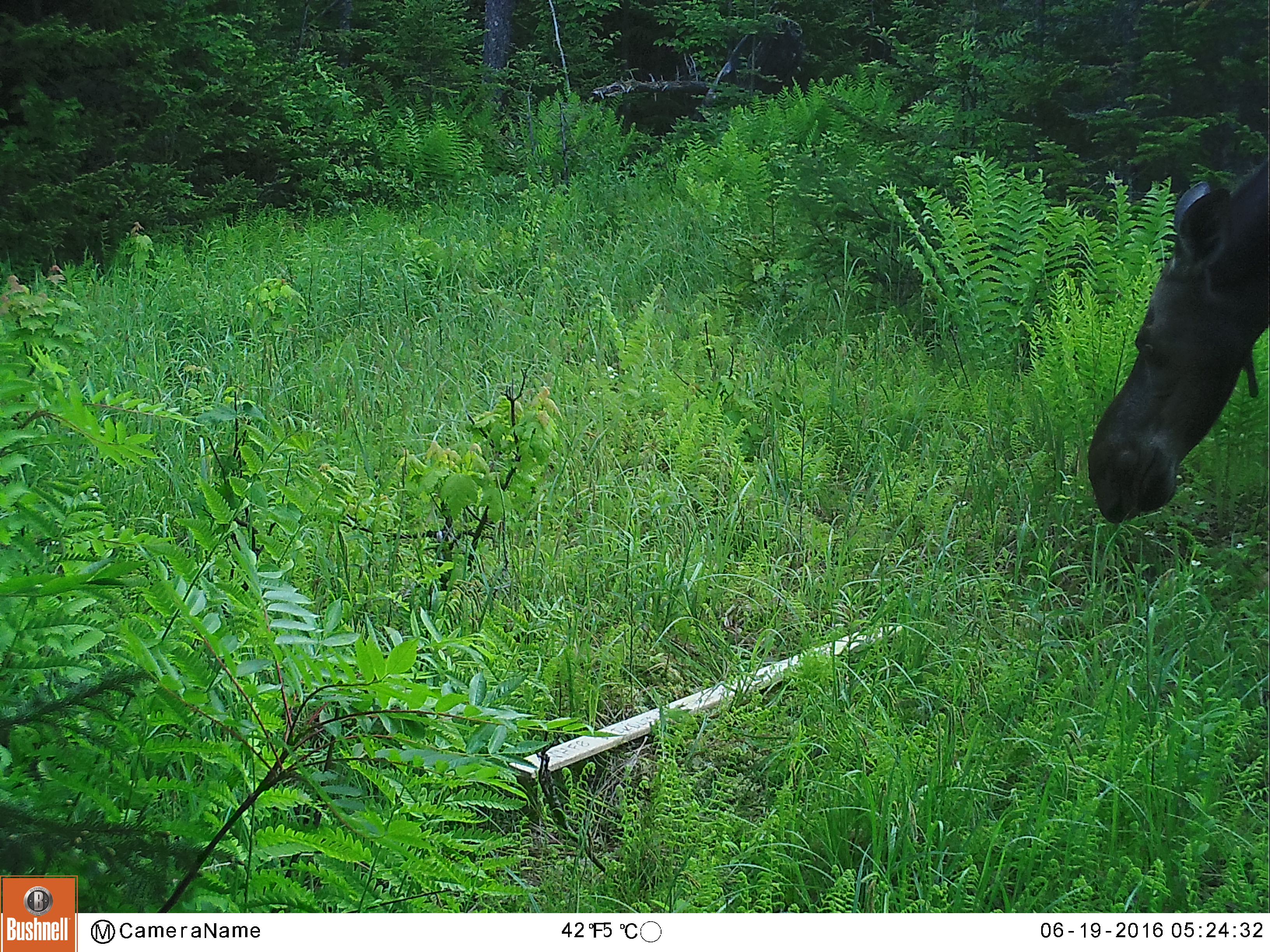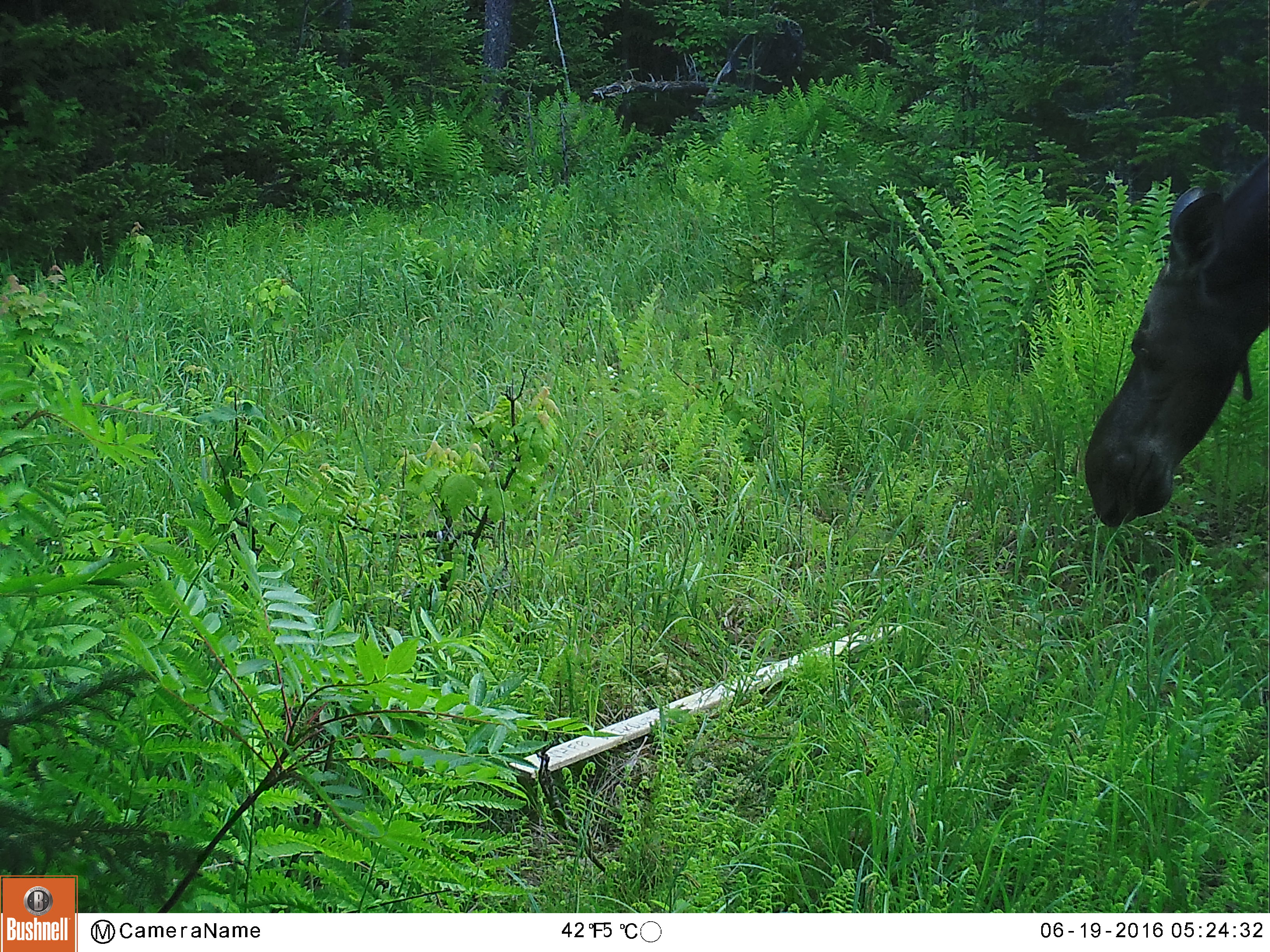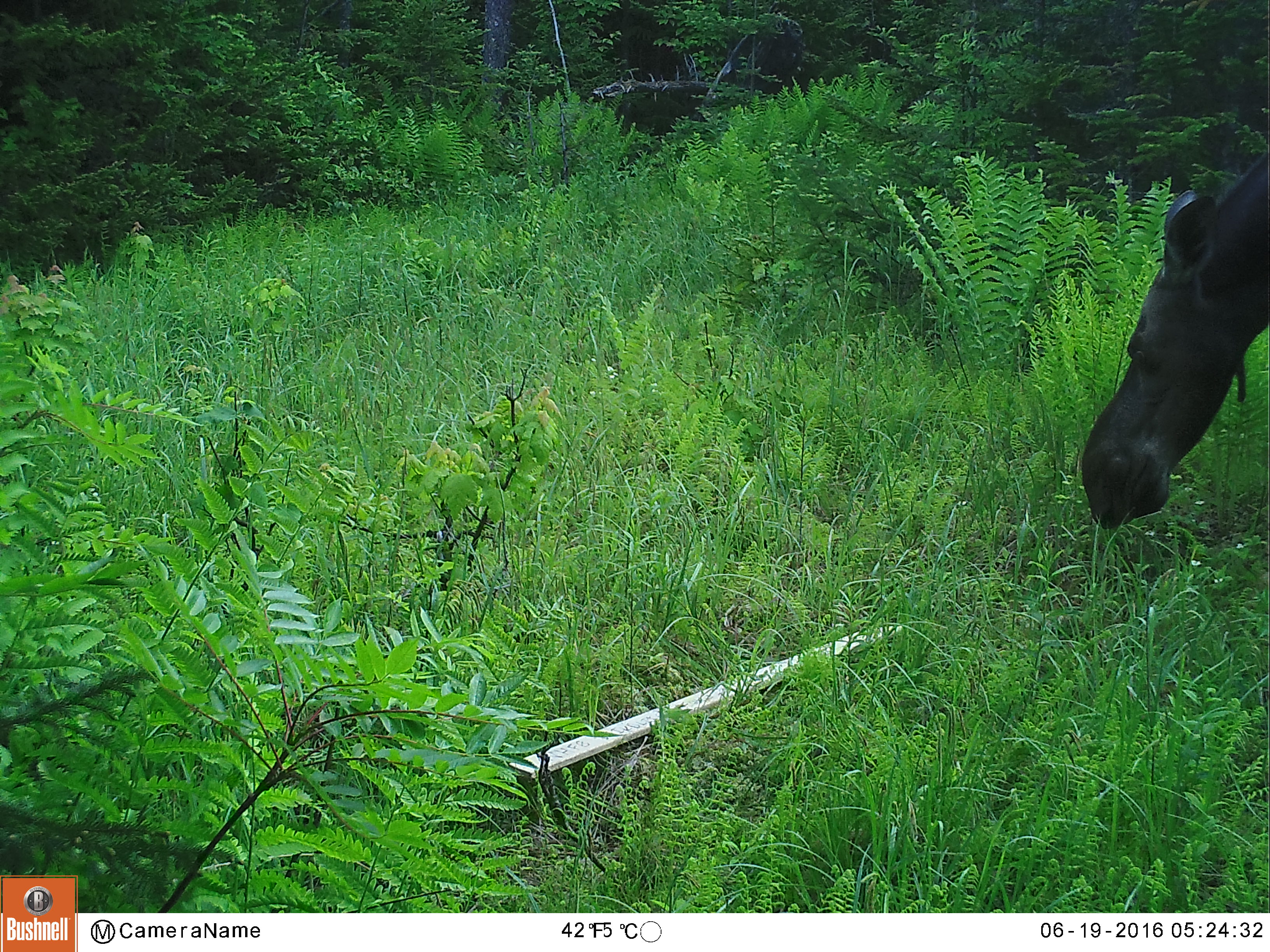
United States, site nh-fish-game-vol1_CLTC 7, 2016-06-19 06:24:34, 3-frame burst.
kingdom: Animalia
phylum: Chordata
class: Mammalia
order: Artiodactyla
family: Cervidae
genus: Alces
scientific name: Alces alces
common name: moose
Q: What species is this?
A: Moose (Alces alces).